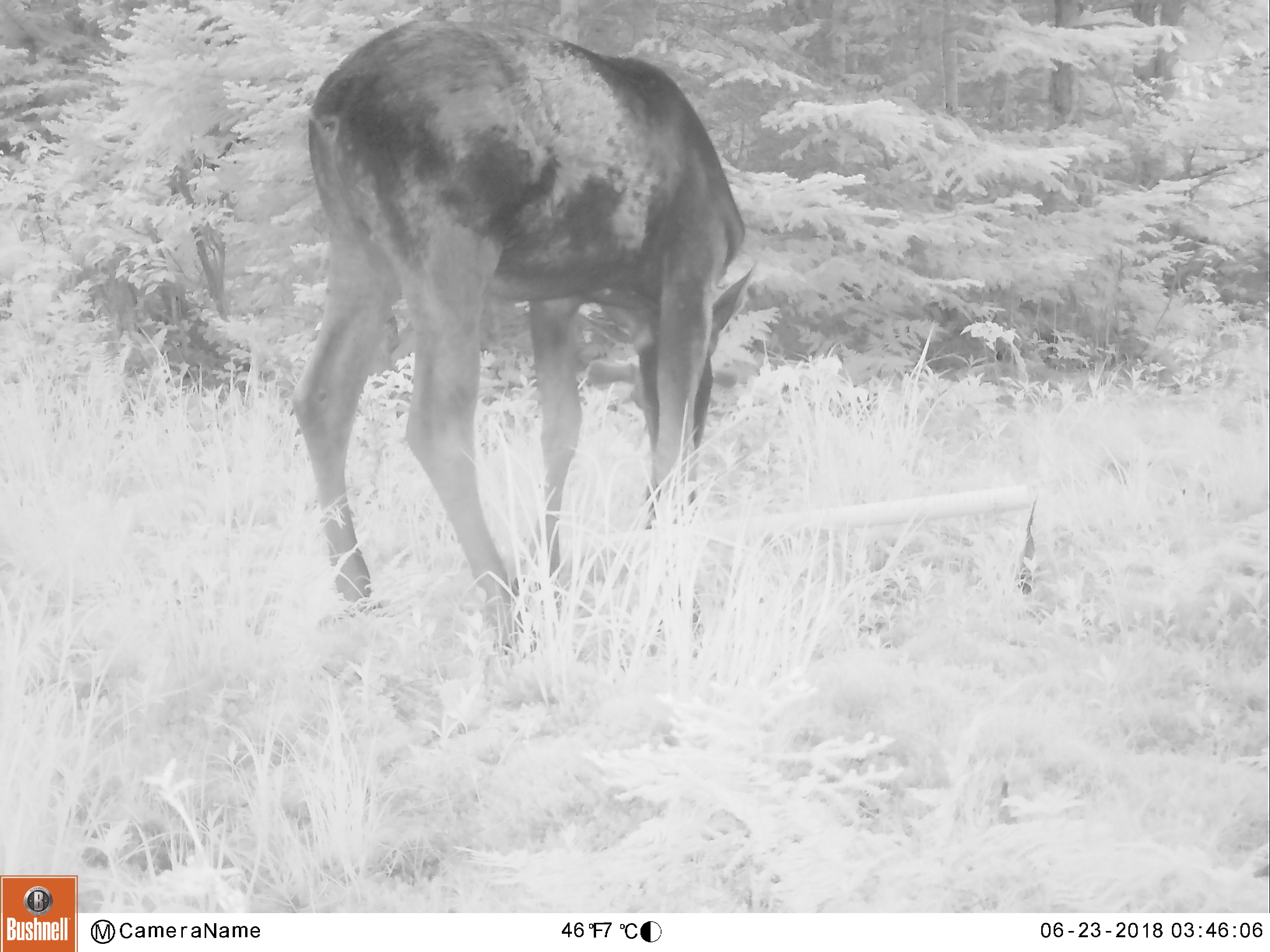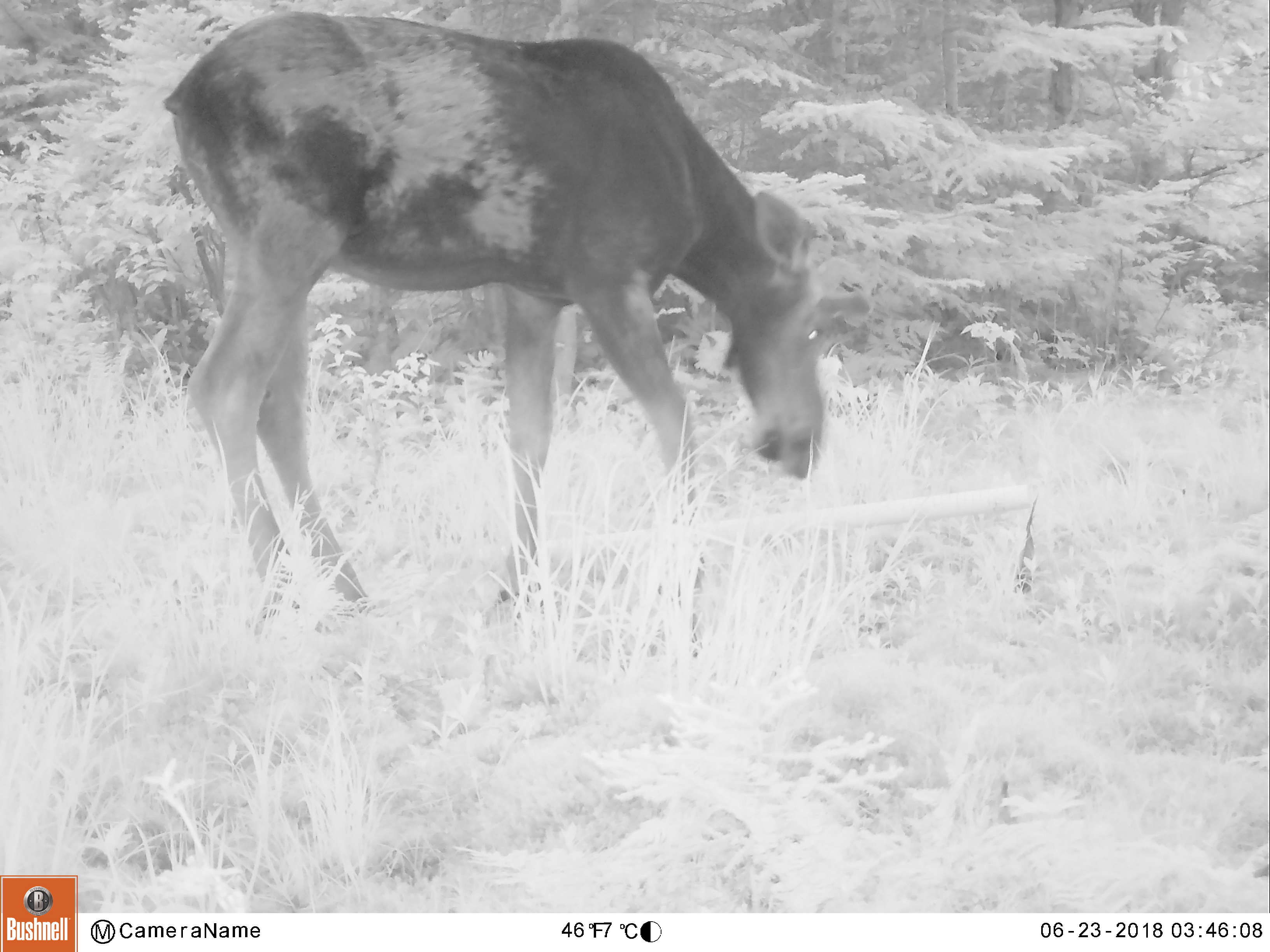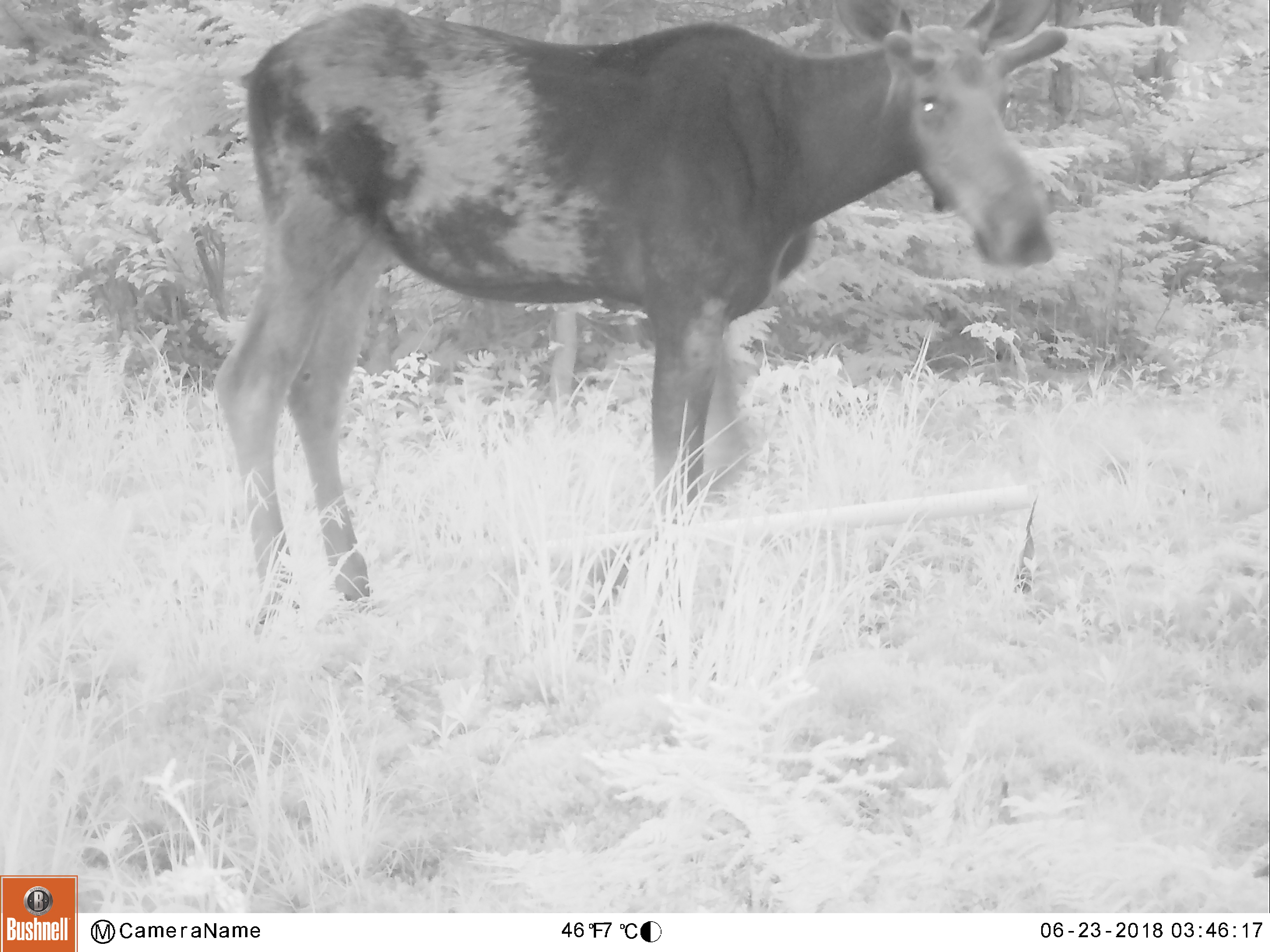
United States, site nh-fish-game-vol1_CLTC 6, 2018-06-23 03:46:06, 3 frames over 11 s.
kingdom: Animalia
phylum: Chordata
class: Mammalia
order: Artiodactyla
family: Cervidae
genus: Alces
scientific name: Alces alces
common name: moose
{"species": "moose (Alces alces)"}